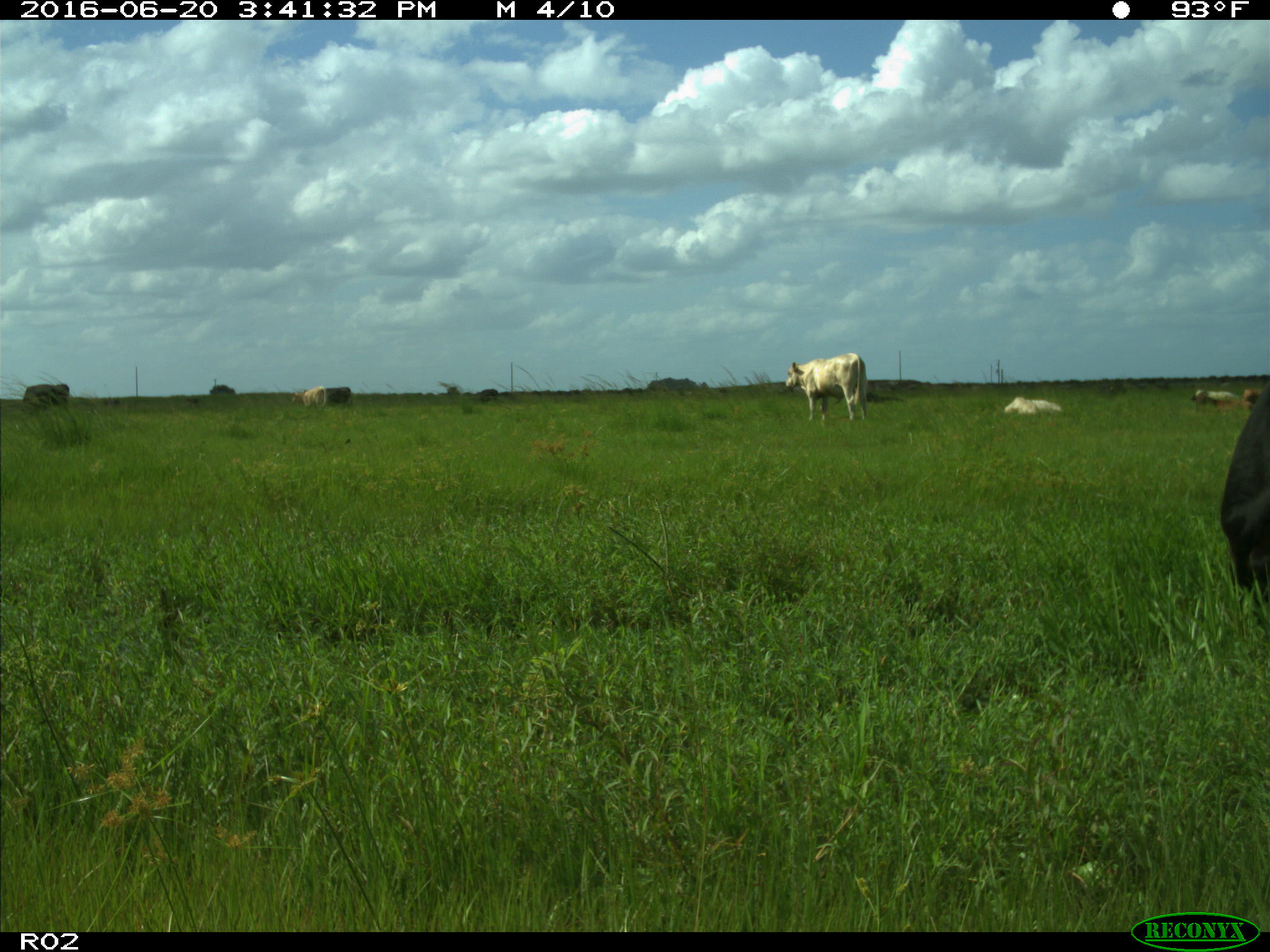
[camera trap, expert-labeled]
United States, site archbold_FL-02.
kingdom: Animalia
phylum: Chordata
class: Mammalia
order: Artiodactyla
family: Bovidae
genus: Bos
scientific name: Bos taurus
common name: domestic cow